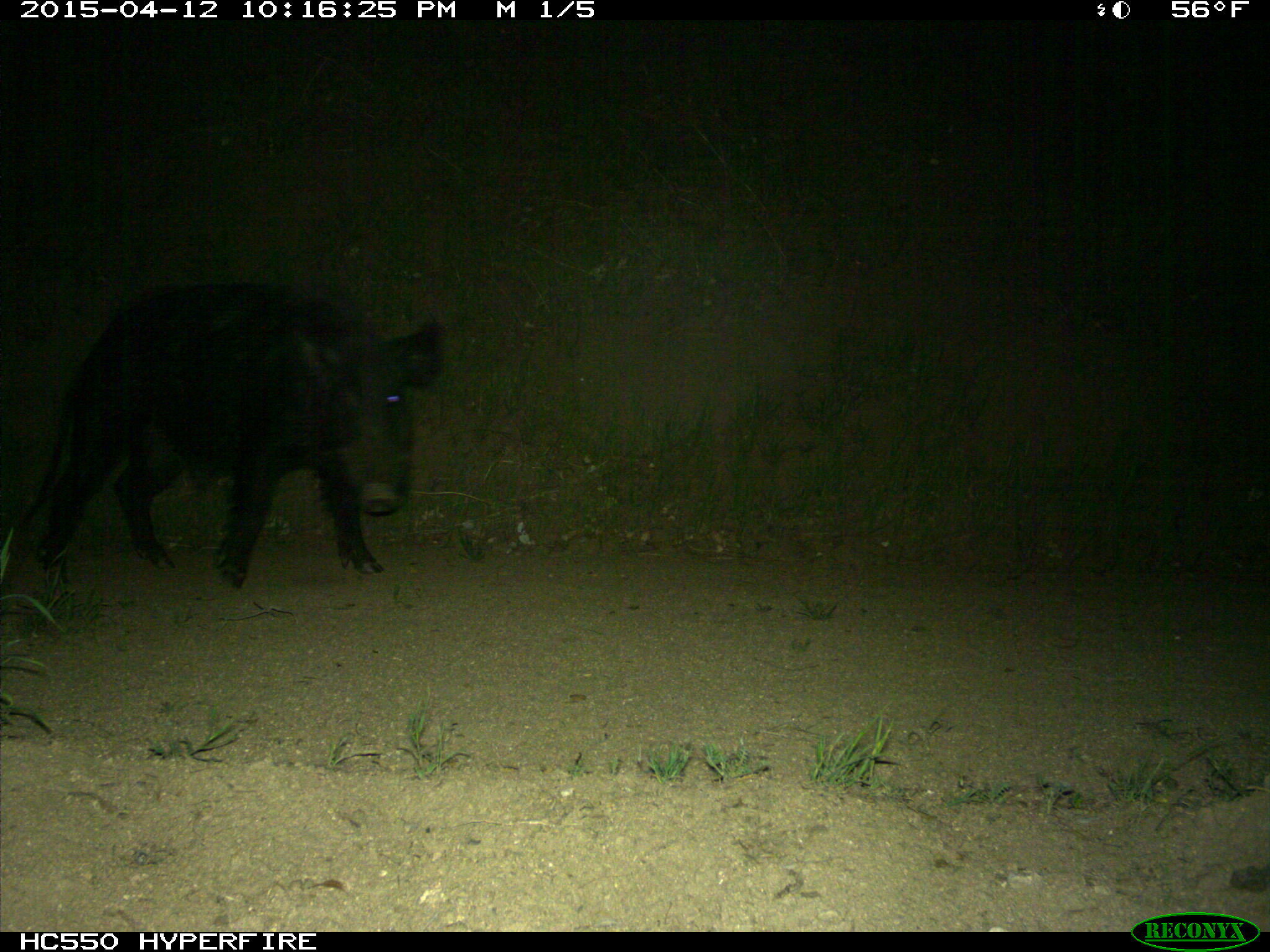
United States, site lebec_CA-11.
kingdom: Animalia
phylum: Chordata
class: Mammalia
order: Artiodactyla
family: Suidae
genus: Sus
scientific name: Sus scrofa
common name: wild boar